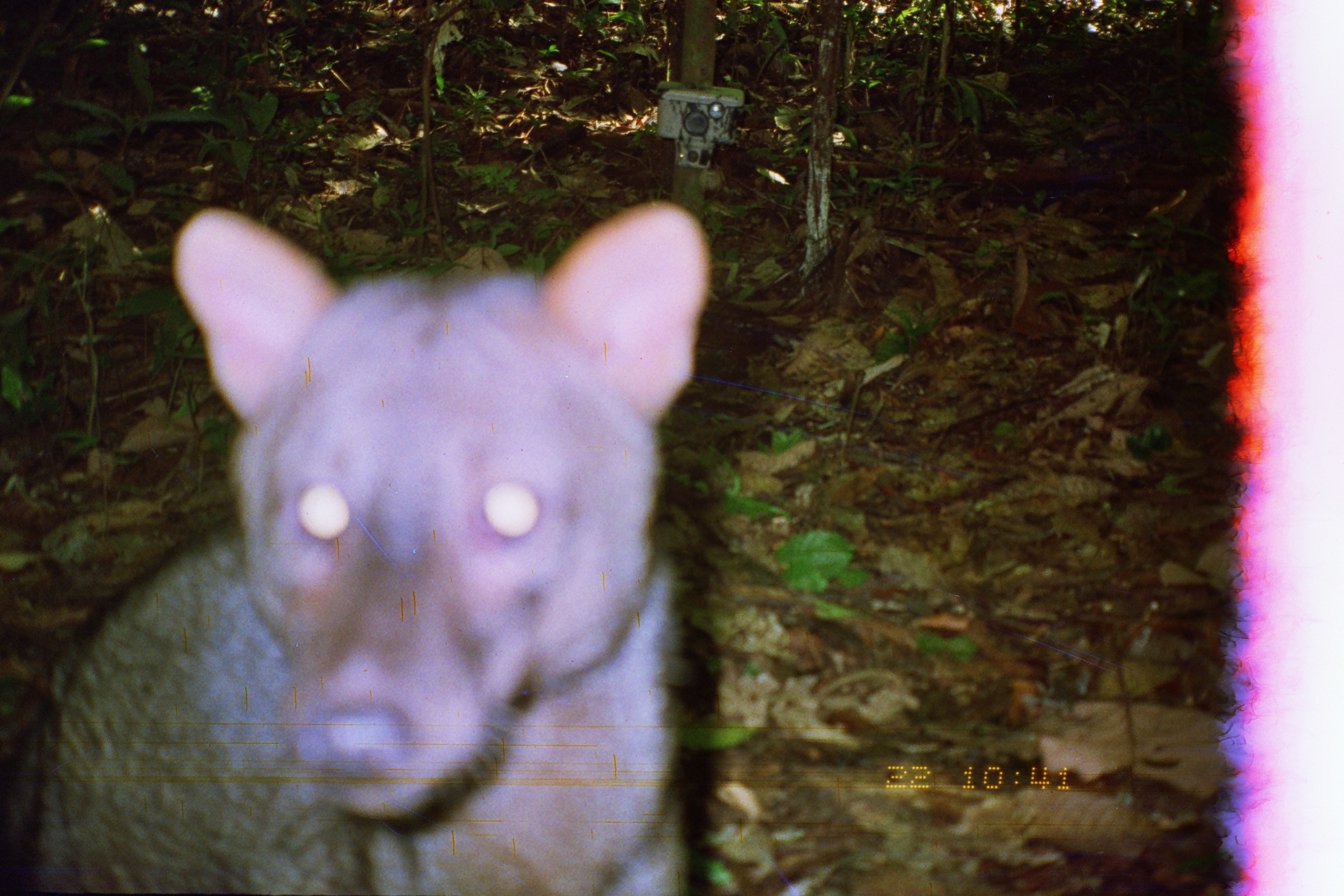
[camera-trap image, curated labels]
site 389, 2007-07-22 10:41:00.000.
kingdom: Animalia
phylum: Chordata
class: Mammalia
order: Carnivora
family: Canidae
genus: Atelocynus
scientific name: Atelocynus microtis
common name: short-eared dog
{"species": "Atelocynus microtis (short-eared dog)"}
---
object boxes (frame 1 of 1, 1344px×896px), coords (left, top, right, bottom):
atelocynus microtis: (0, 197, 714, 896)